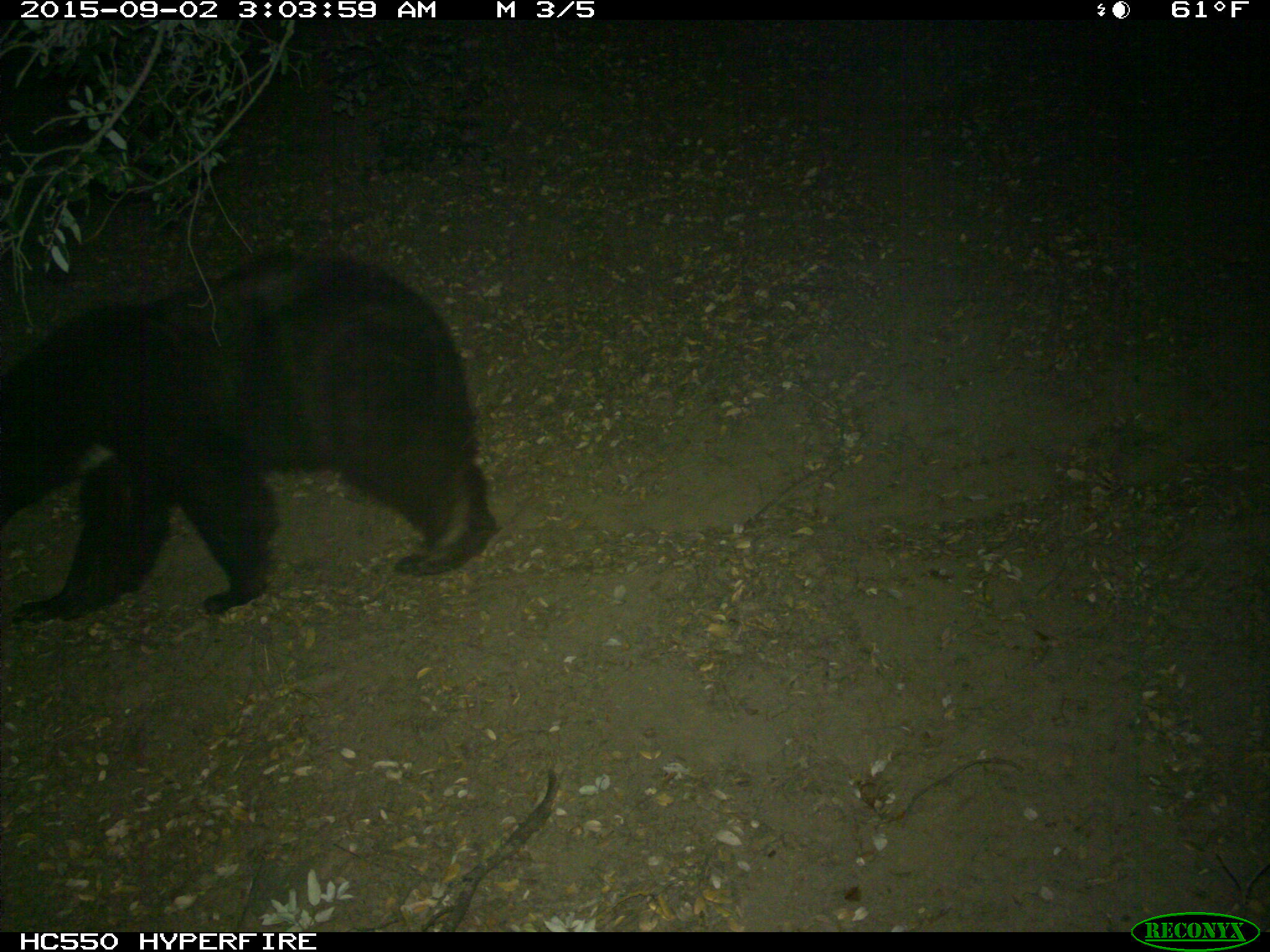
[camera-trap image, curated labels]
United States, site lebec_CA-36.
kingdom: Animalia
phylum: Chordata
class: Mammalia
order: Carnivora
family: Ursidae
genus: Ursus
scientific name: Ursus americanus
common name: american black bear